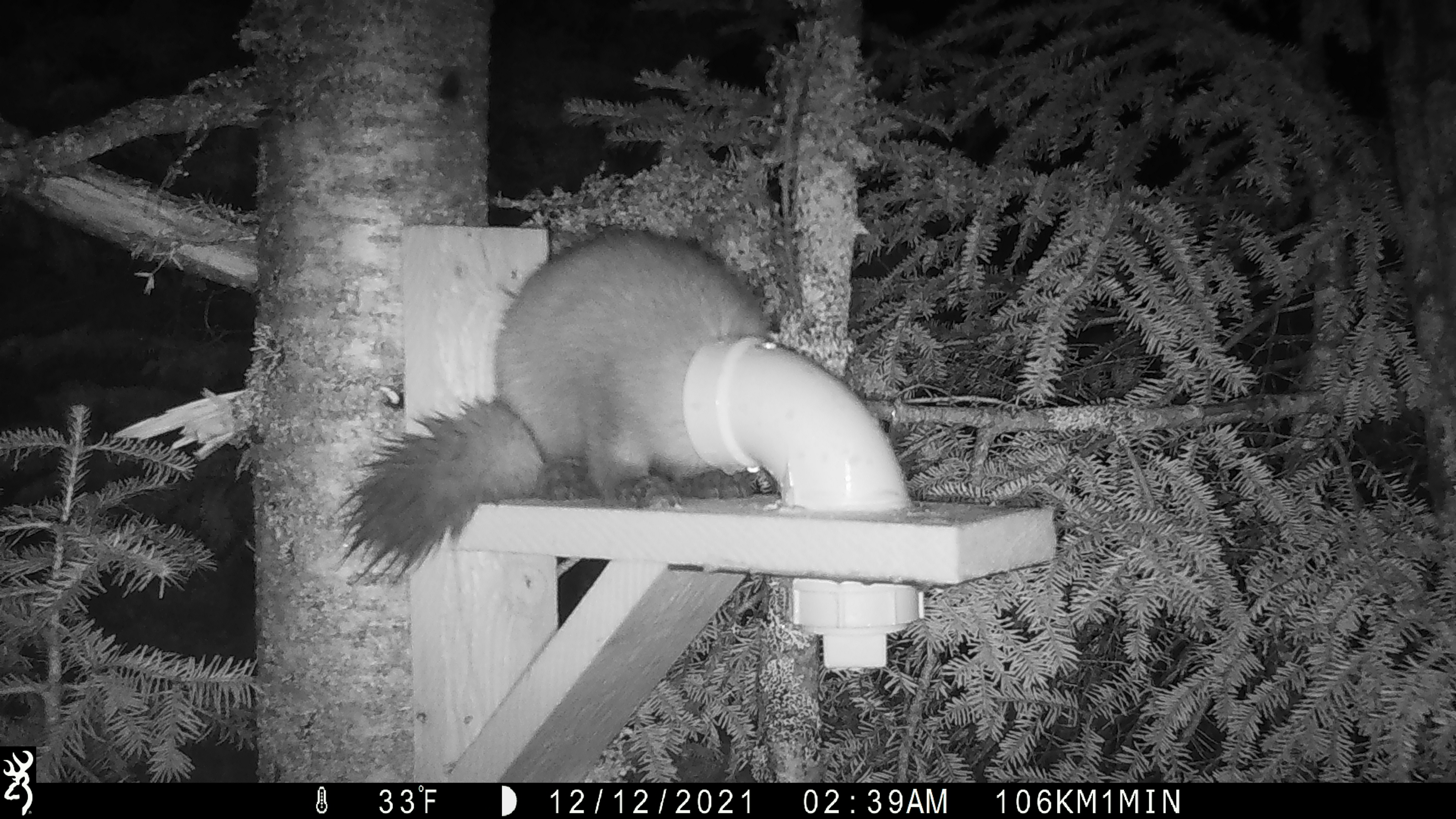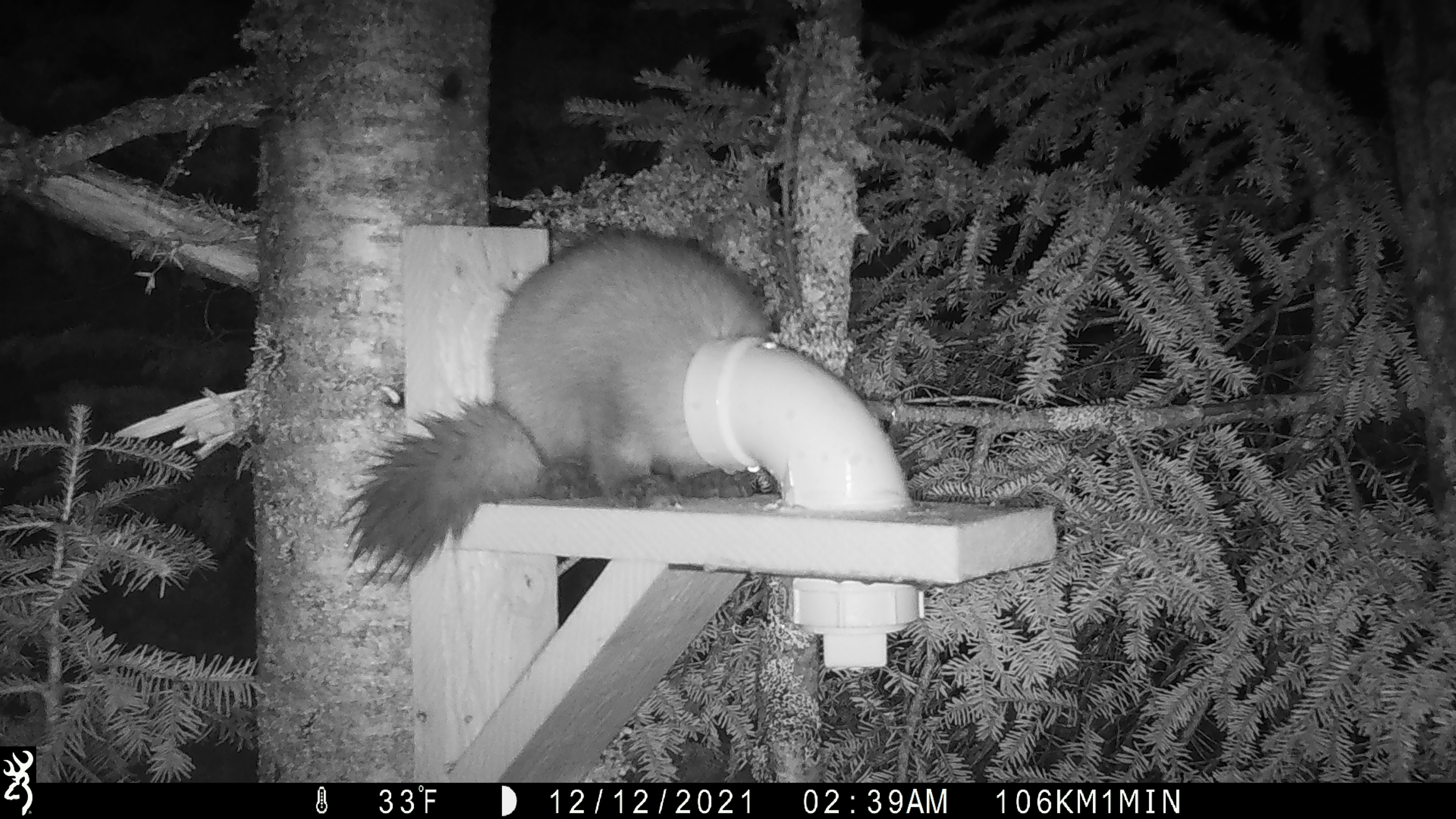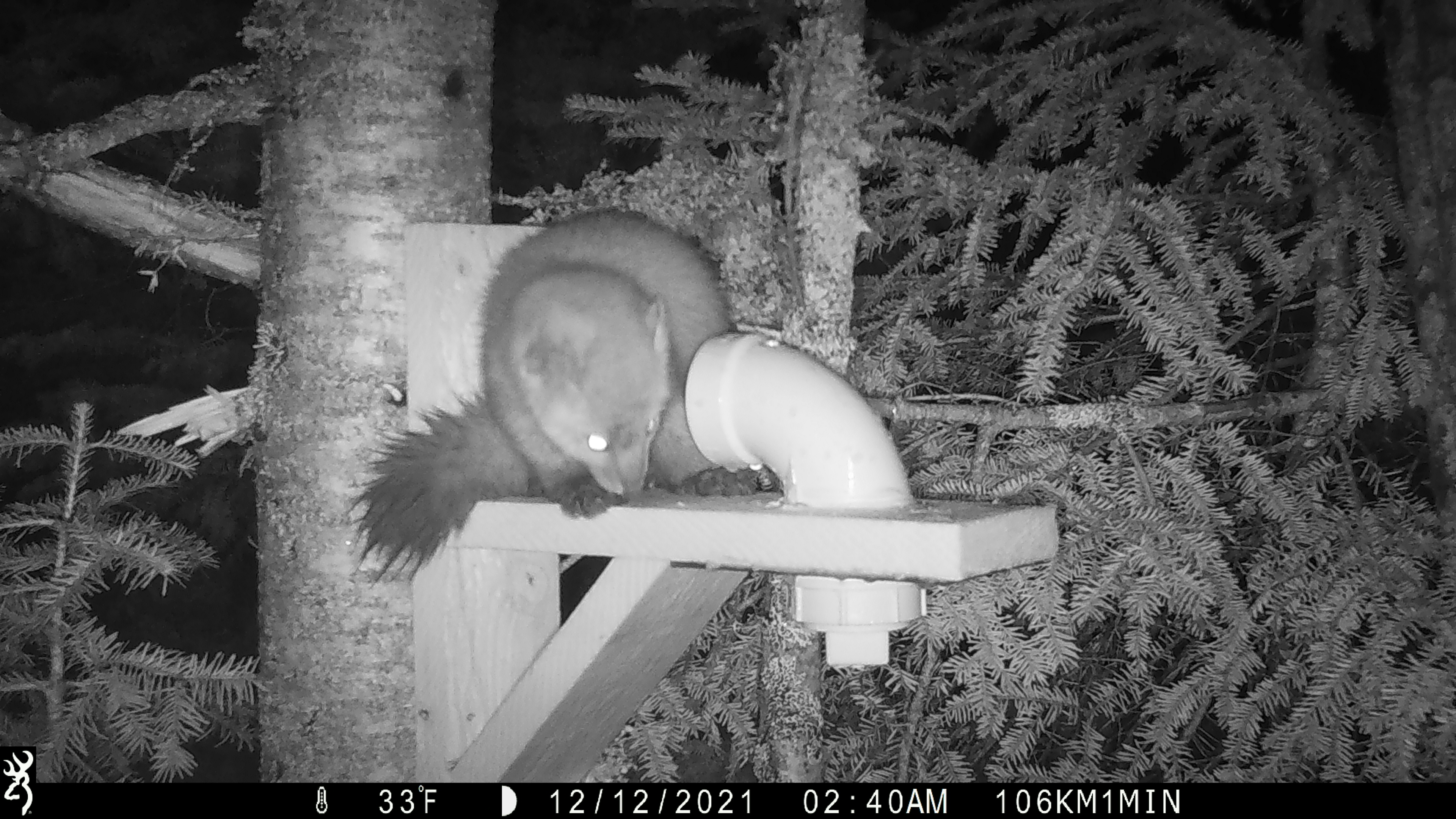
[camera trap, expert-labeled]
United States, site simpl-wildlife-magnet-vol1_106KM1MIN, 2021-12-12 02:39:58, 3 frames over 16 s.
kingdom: Animalia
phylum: Chordata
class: Mammalia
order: Carnivora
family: Mustelidae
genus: Martes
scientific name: Martes americana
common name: american marten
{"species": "american marten (Martes americana)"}